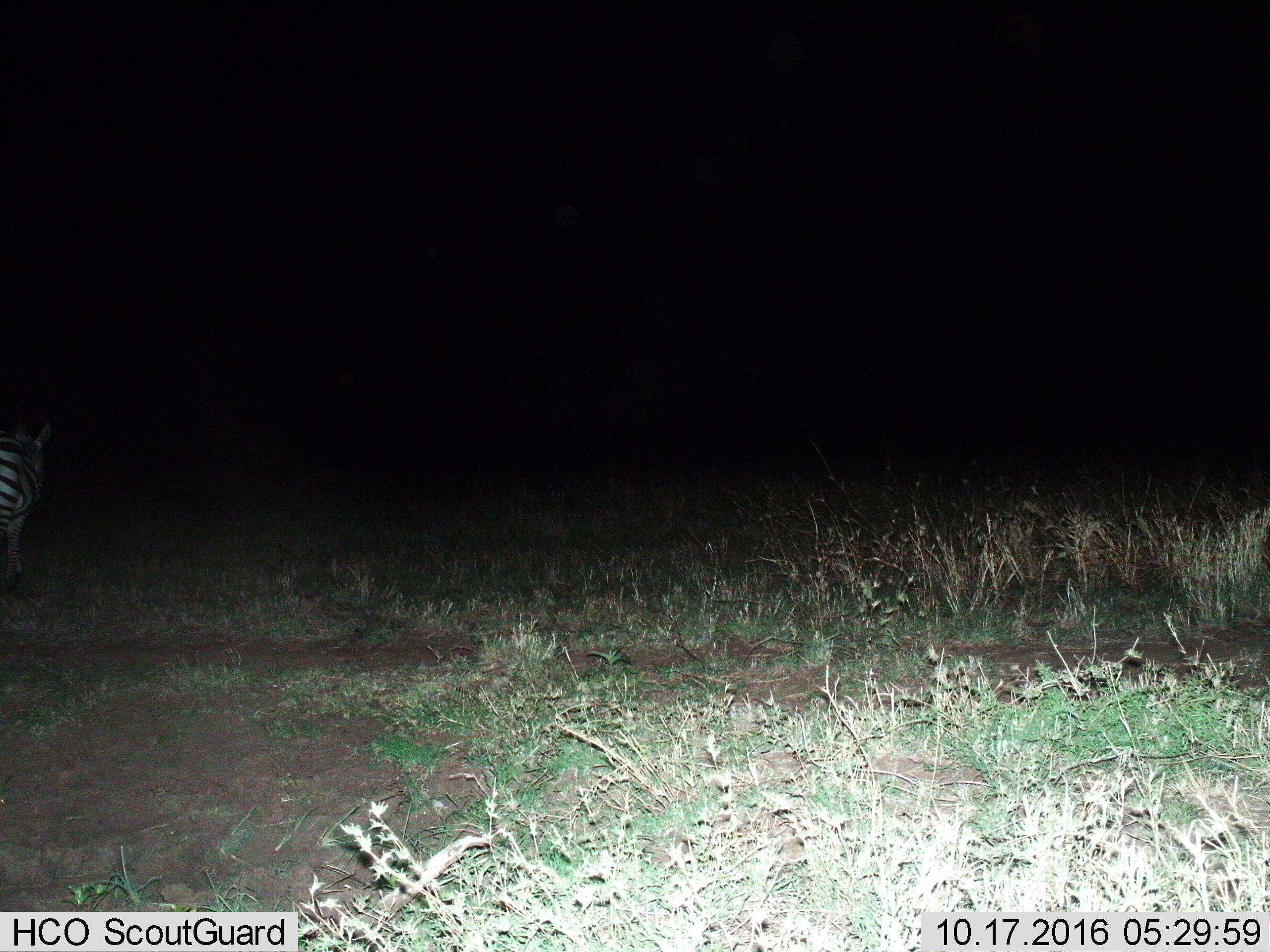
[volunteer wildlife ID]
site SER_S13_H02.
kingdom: Animalia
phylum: Chordata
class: Mammalia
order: Perissodactyla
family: Equidae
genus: Equus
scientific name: Equus quagga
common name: plains zebra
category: zebraplains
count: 1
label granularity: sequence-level